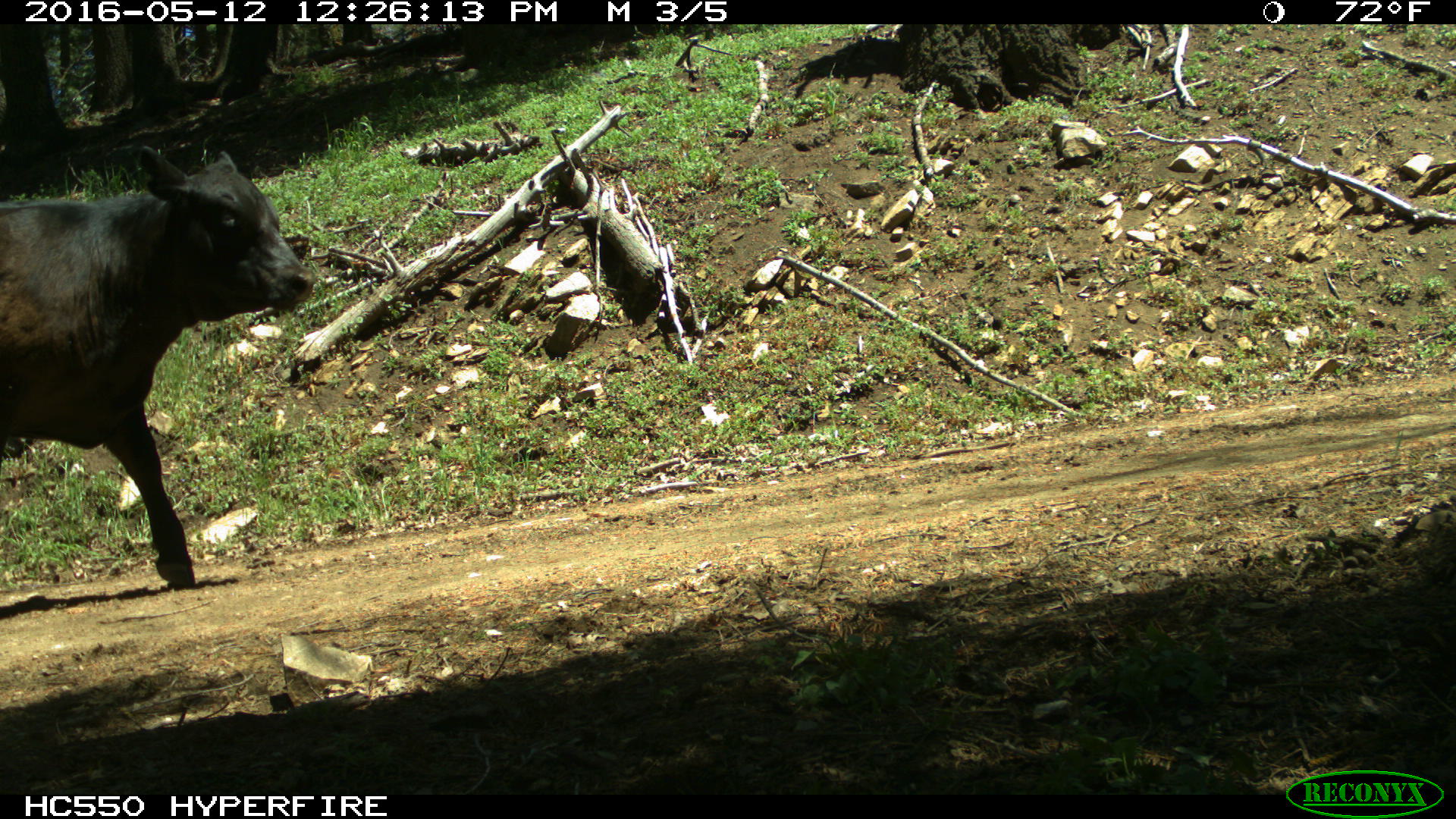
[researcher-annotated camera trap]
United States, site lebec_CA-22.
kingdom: Animalia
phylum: Chordata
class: Mammalia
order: Artiodactyla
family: Bovidae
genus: Bos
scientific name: Bos taurus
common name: domestic cow